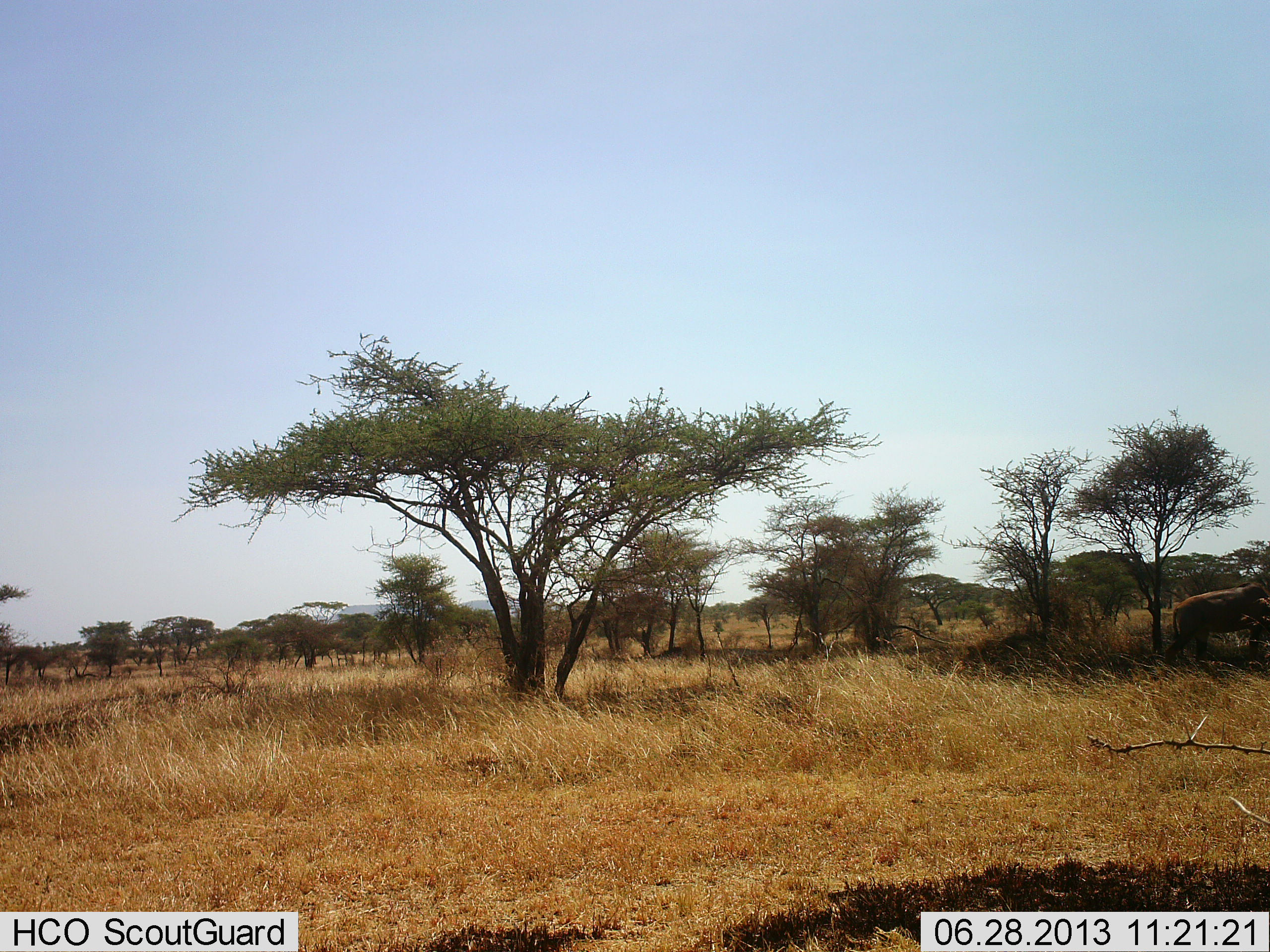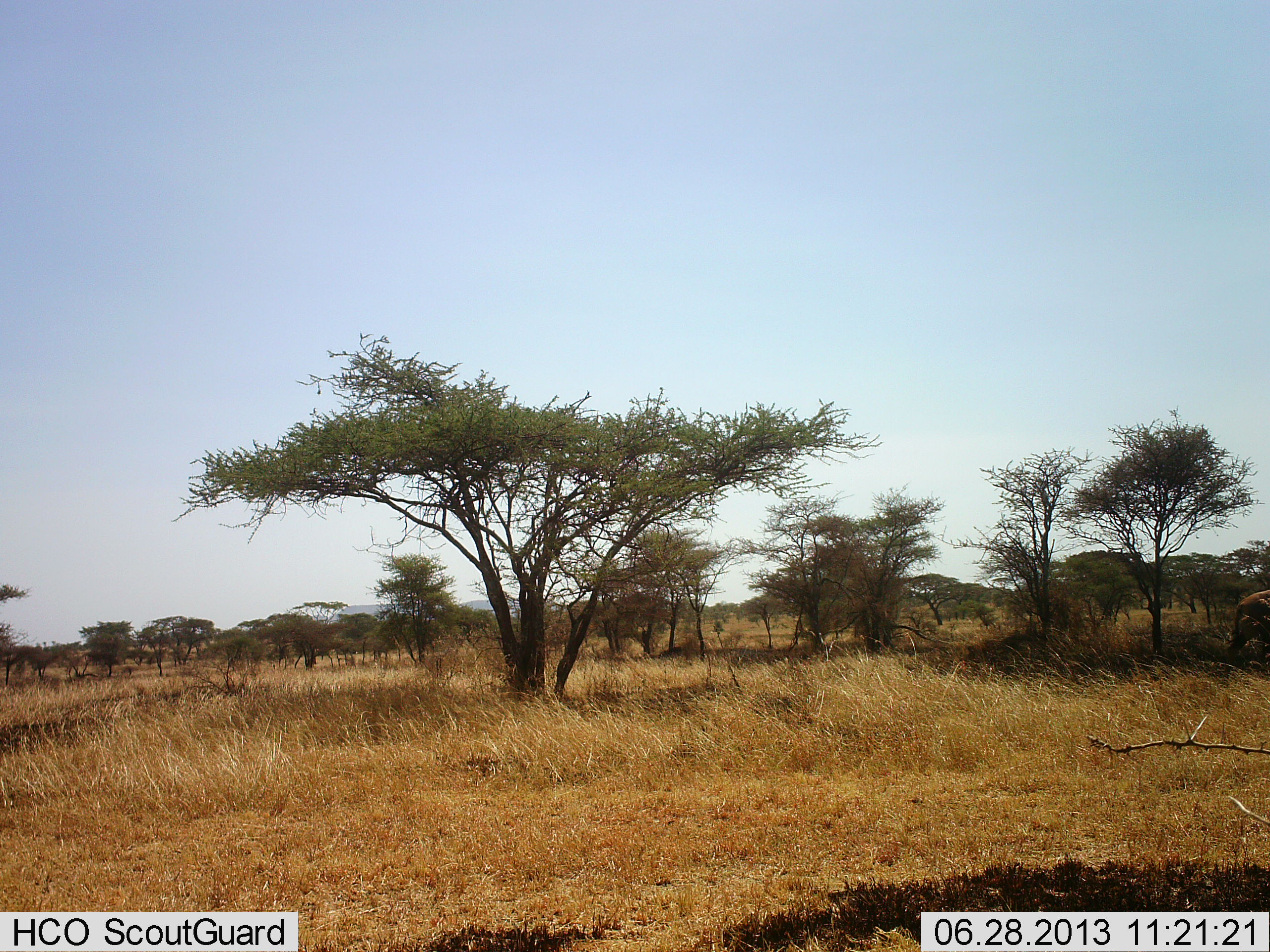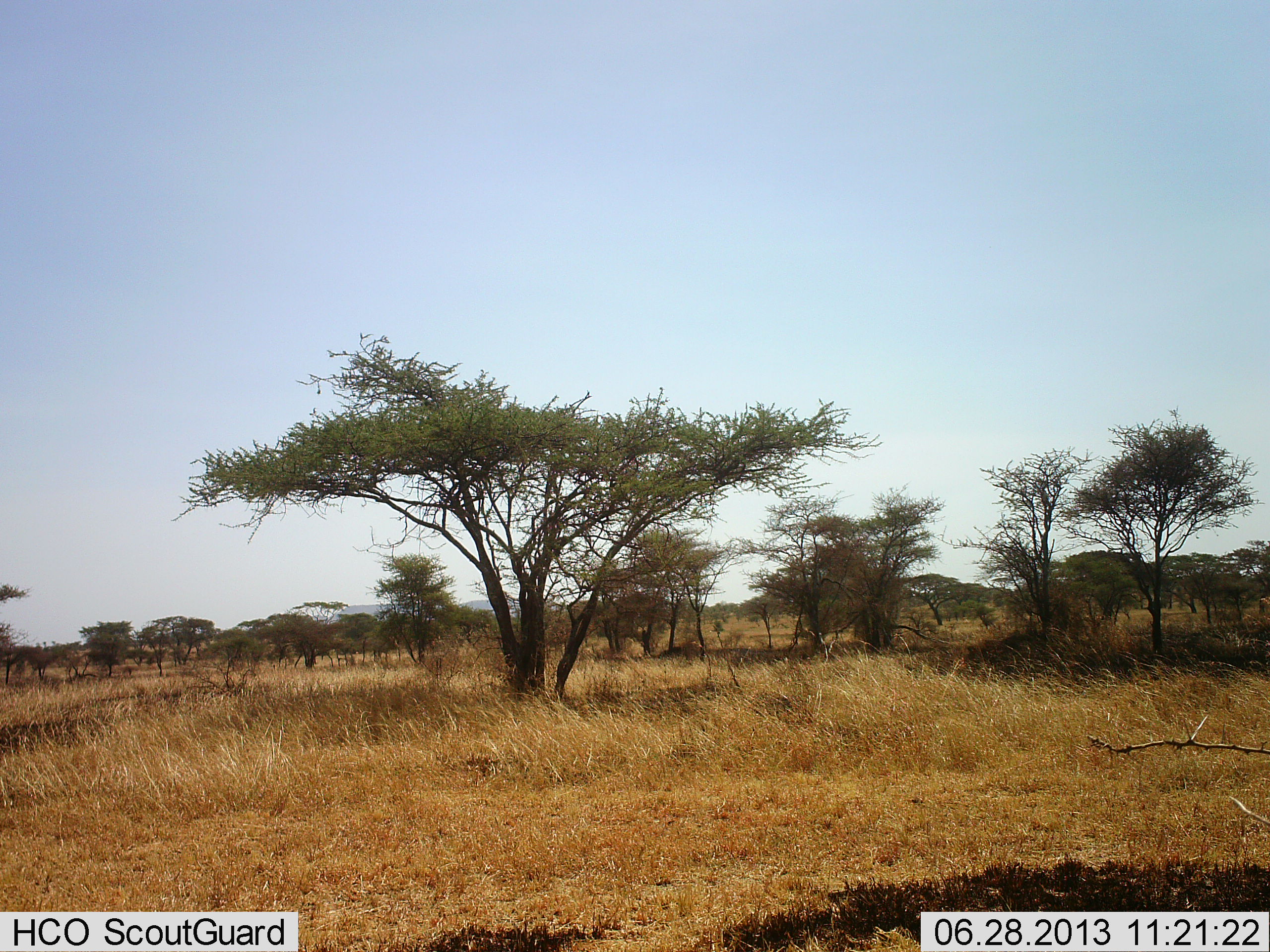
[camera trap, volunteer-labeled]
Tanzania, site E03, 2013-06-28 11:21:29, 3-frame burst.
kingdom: Animalia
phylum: Chordata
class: Mammalia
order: Artiodactyla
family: Bovidae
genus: Alcelaphus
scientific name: Alcelaphus buselaphus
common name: hartebeest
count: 1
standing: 25%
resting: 0%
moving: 100%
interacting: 0%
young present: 0%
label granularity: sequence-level